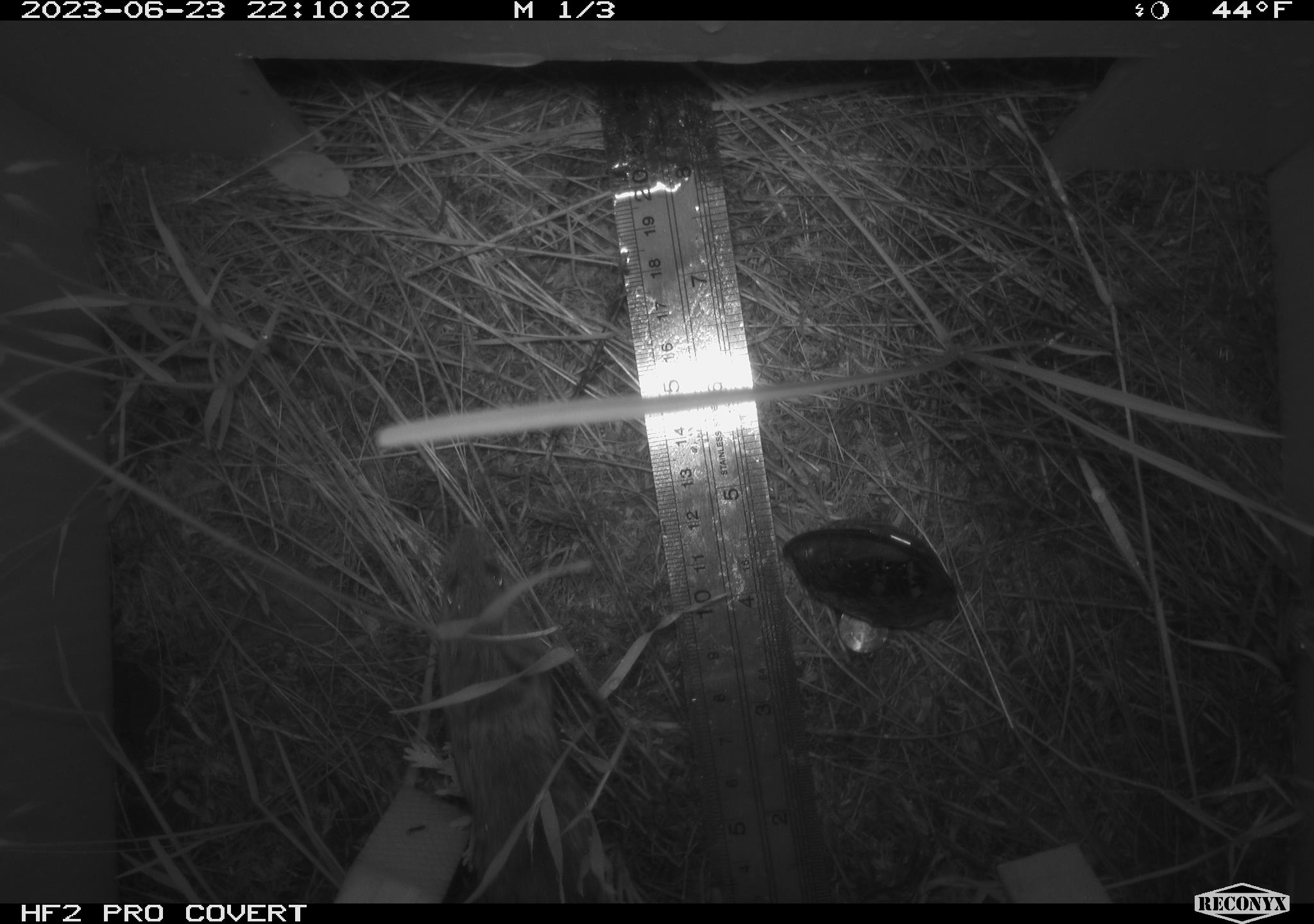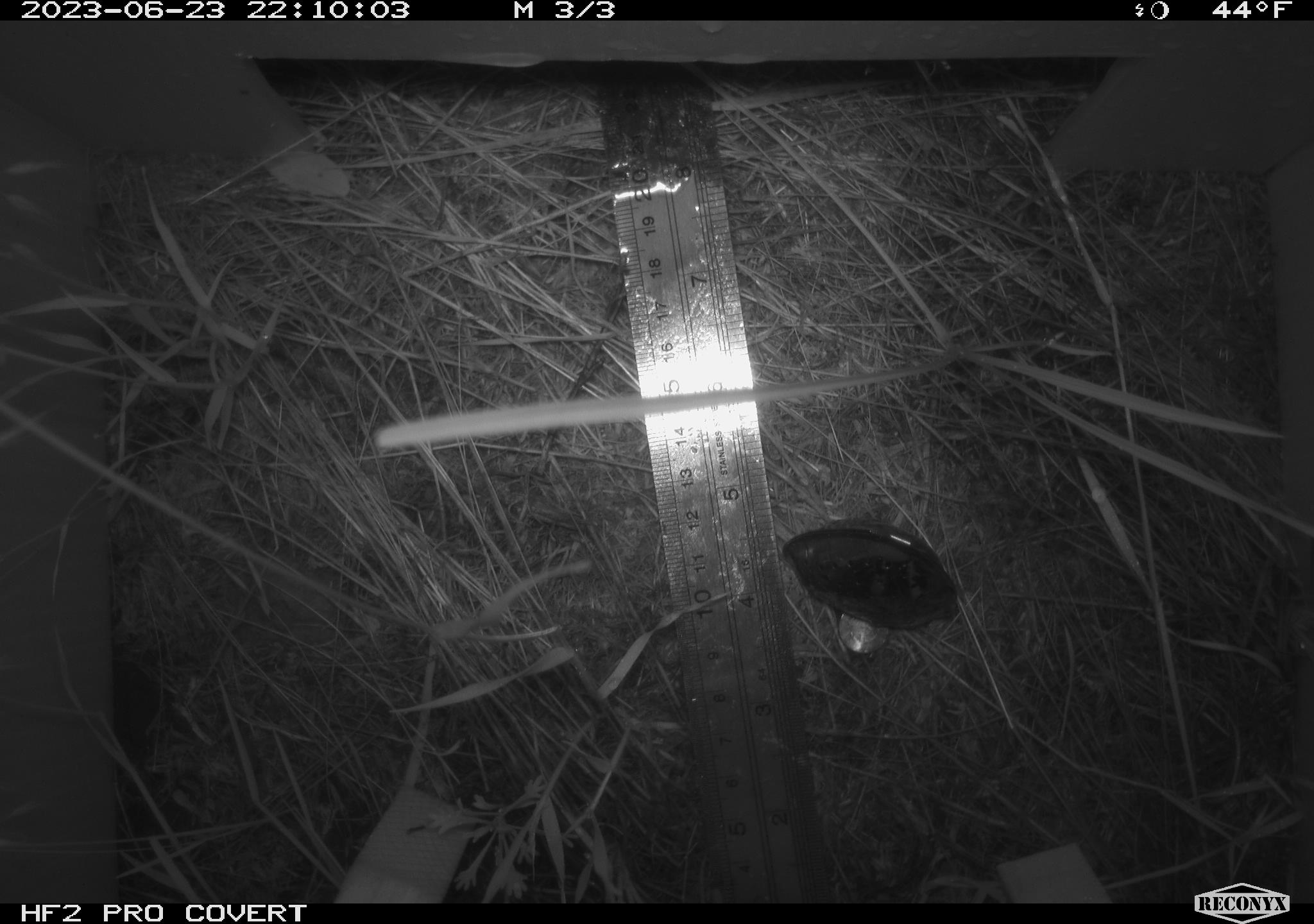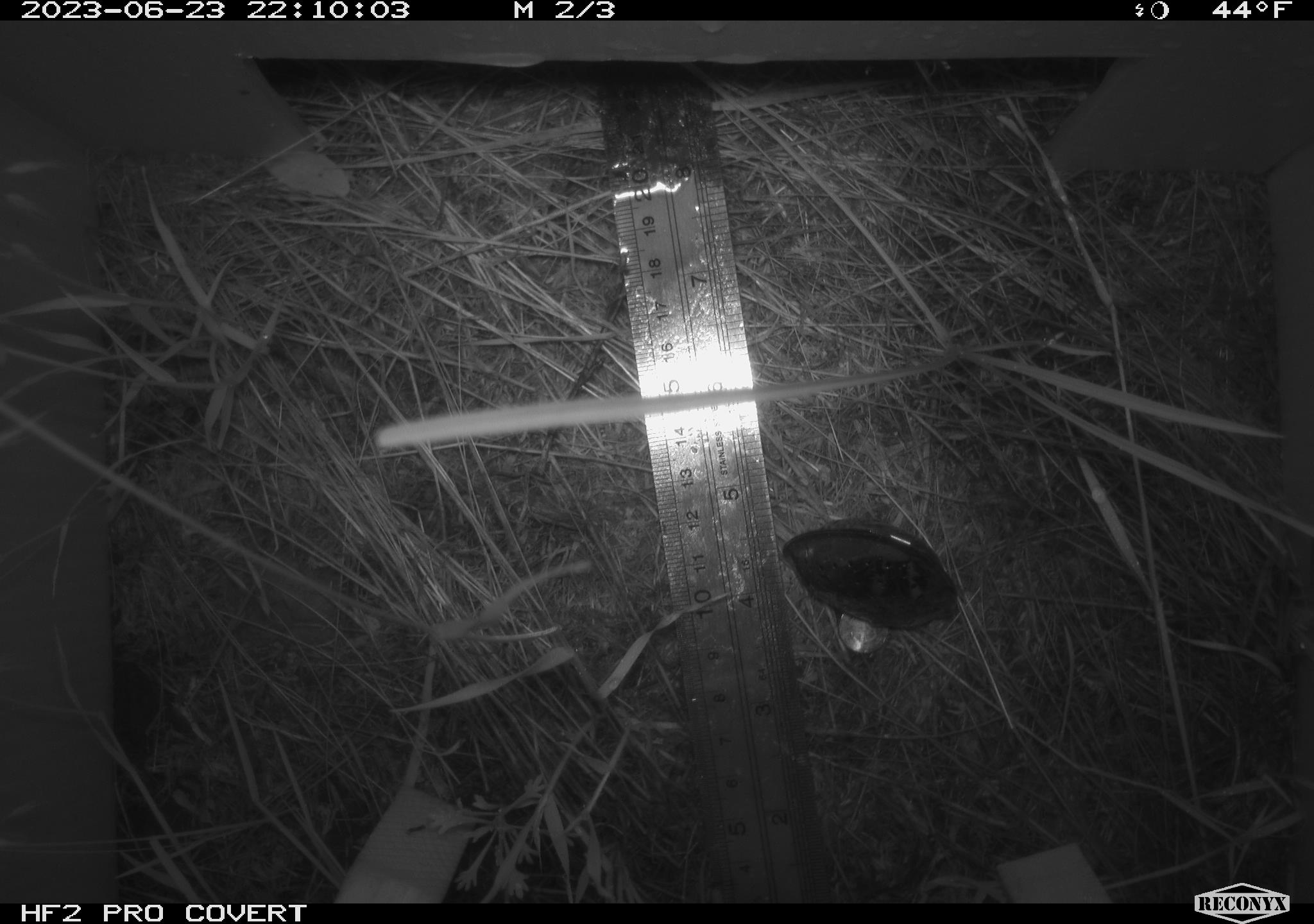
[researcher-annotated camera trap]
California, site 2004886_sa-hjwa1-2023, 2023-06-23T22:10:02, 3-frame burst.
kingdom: Animalia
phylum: Chordata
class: Mammalia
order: Rodentia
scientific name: Rodentia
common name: mouse species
Mouse species (Rodentia).